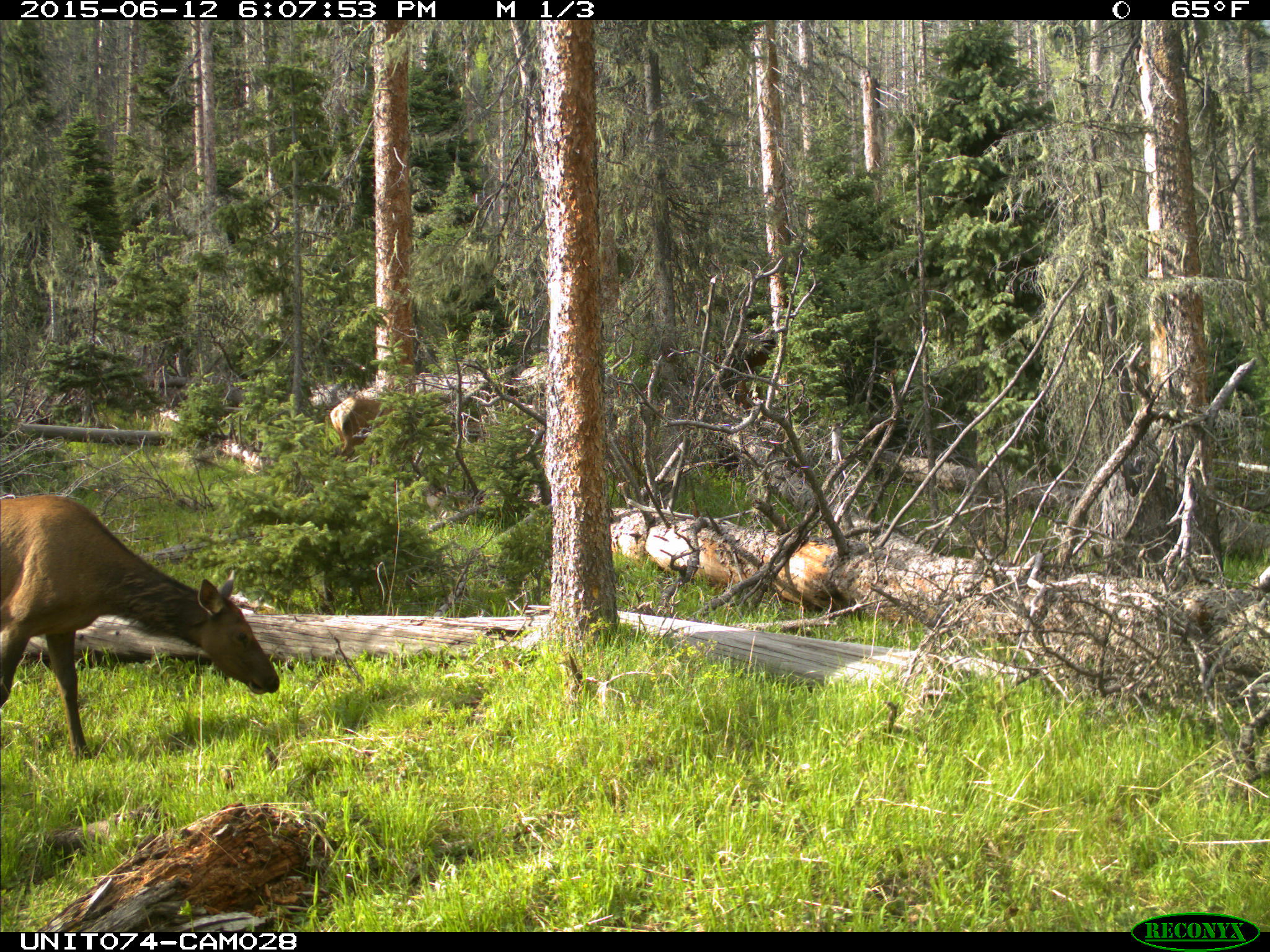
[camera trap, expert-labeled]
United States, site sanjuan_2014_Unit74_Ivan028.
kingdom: Animalia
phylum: Chordata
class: Mammalia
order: Artiodactyla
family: Cervidae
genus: Cervus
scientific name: Cervus elaphus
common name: red deer